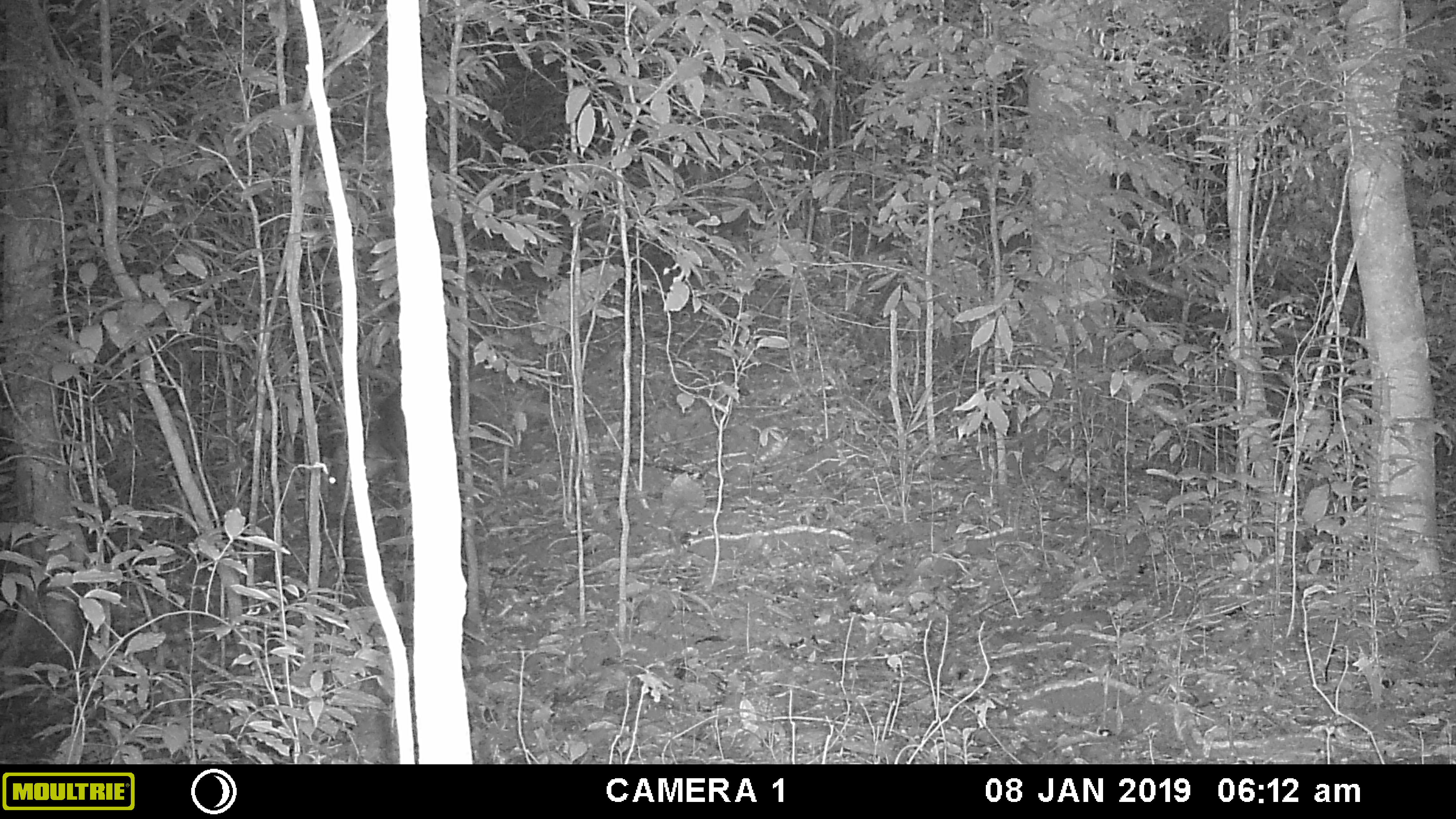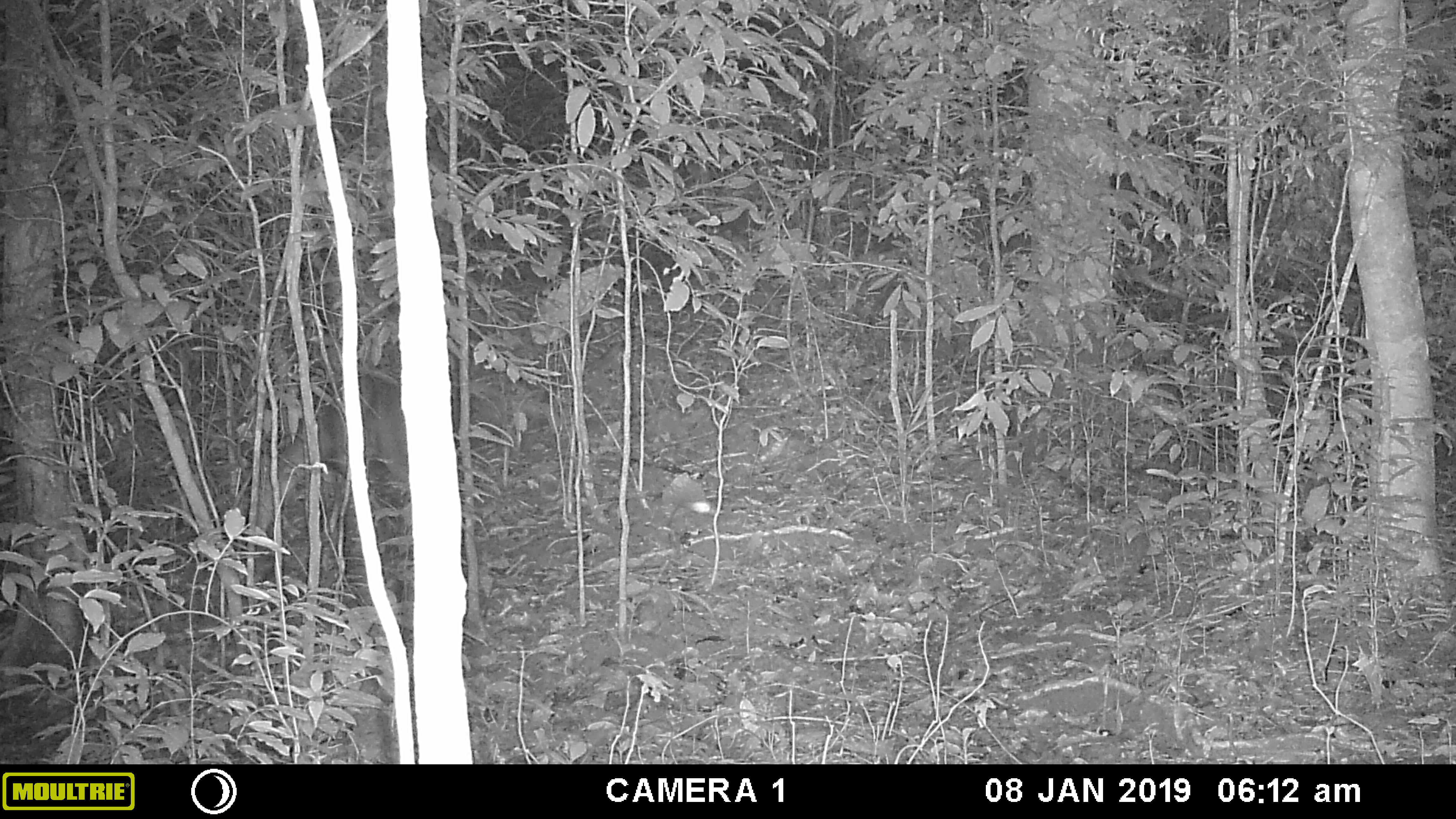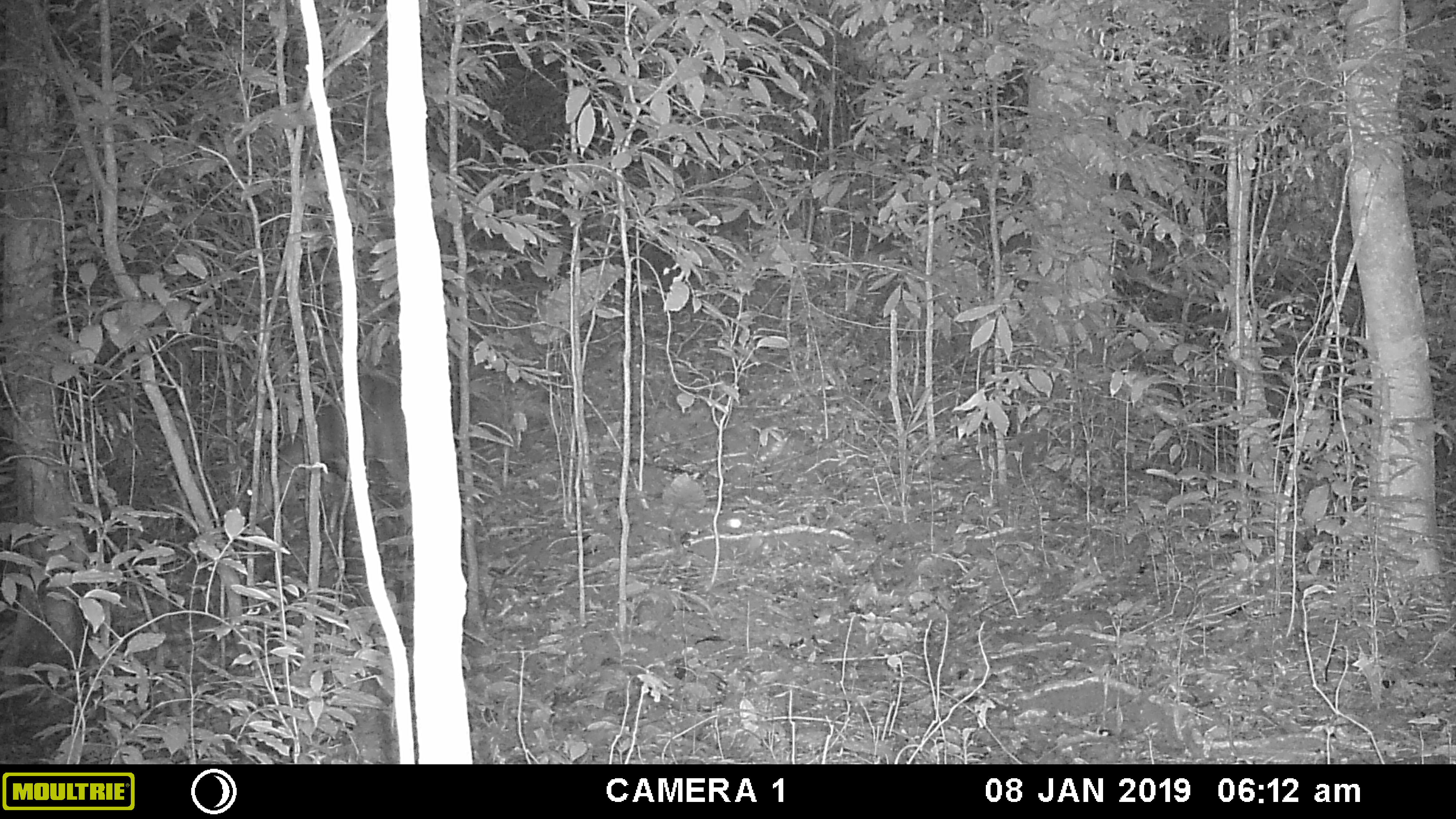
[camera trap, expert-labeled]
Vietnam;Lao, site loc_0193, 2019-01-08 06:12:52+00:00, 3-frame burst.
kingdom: Animalia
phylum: Chordata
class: Mammalia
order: Artiodactyla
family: Cervidae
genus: Muntiacus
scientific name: Muntiacus vuquangensis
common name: large-antlered muntjac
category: large antlered muntjac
Large antlered muntjac (large-antlered muntjac) (Muntiacus vuquangensis). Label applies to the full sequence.